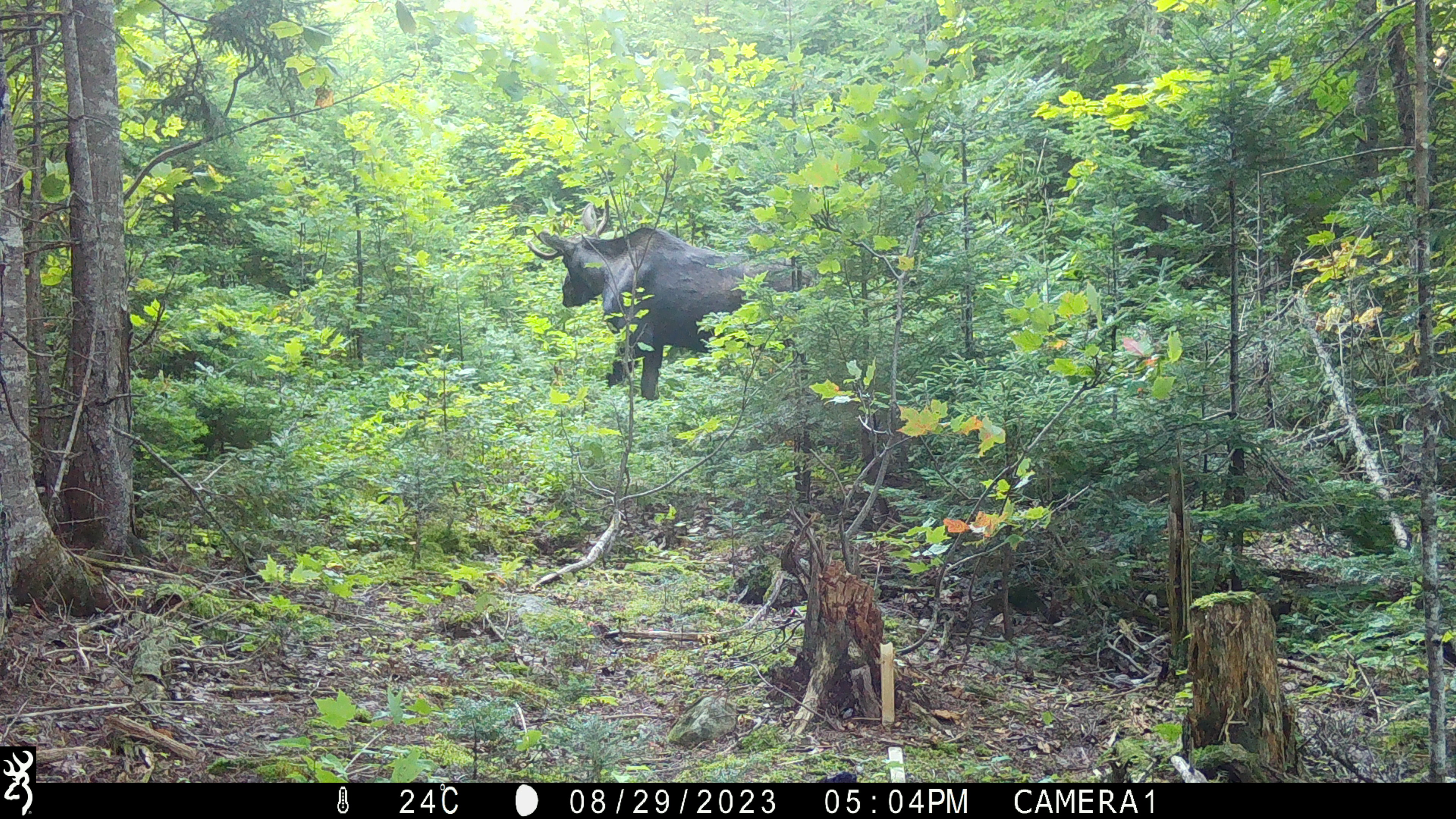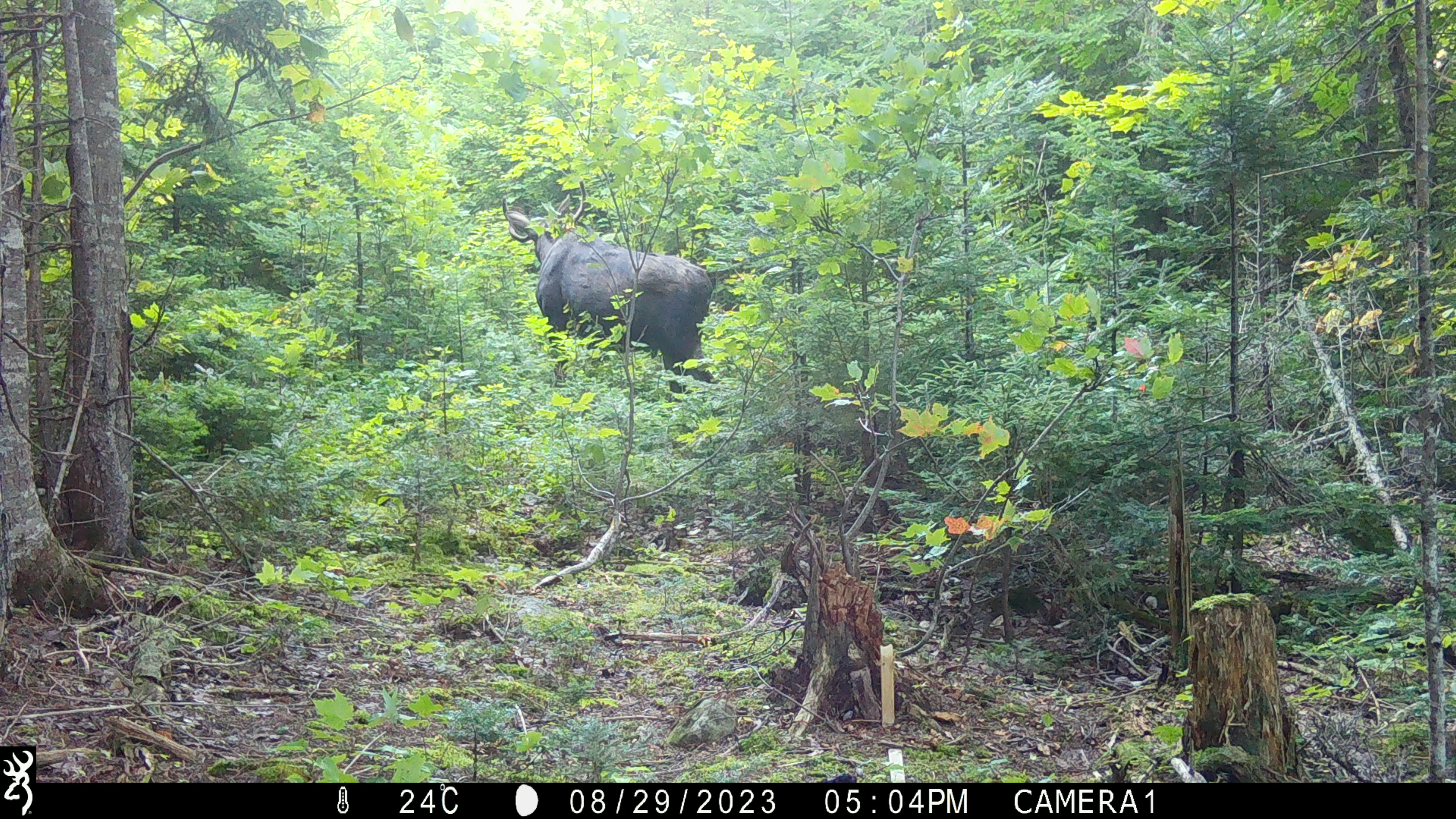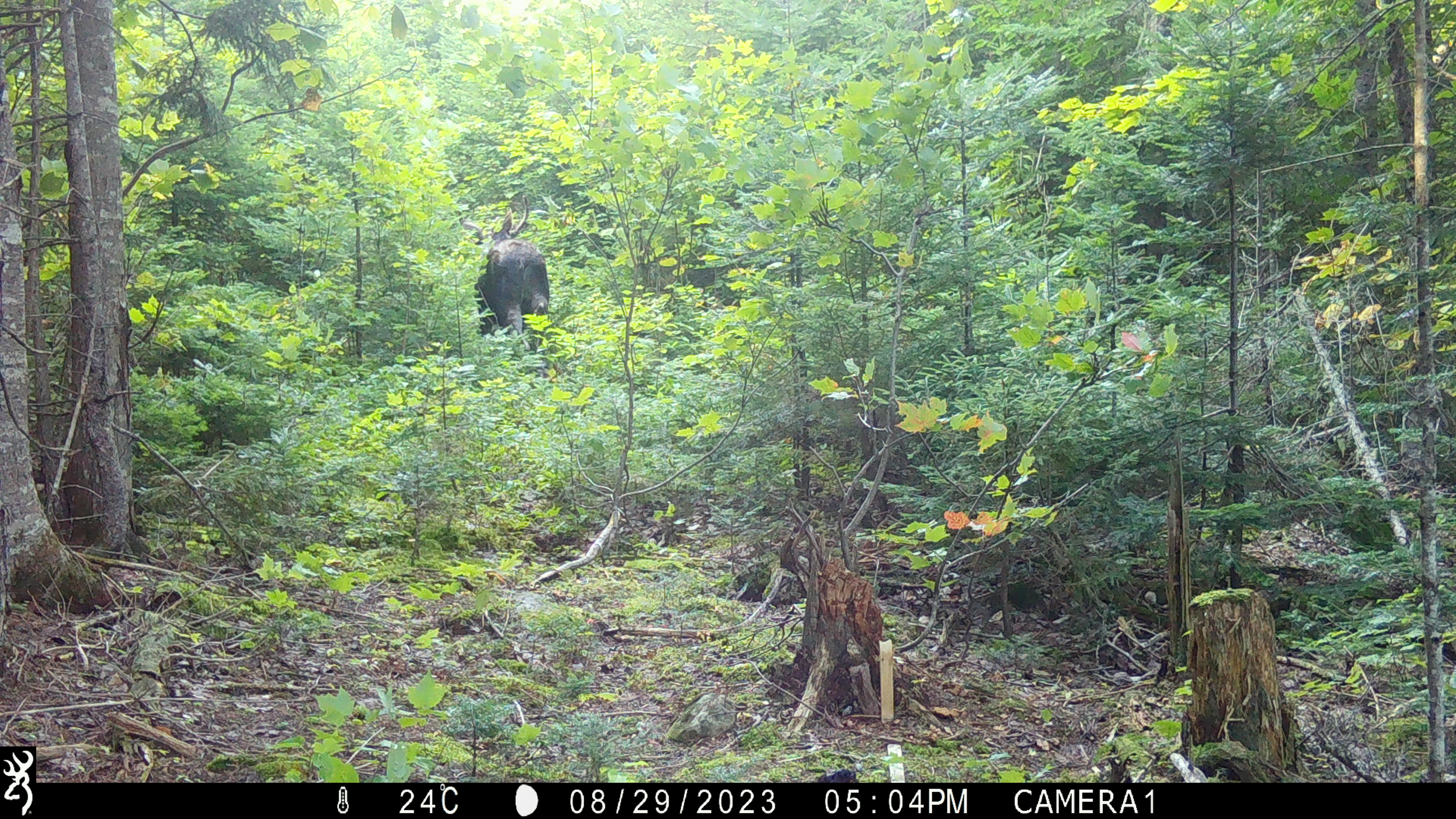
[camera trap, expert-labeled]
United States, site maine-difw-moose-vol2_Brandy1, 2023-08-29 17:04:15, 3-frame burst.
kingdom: Animalia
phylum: Chordata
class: Mammalia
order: Artiodactyla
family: Cervidae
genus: Alces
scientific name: Alces alces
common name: moose